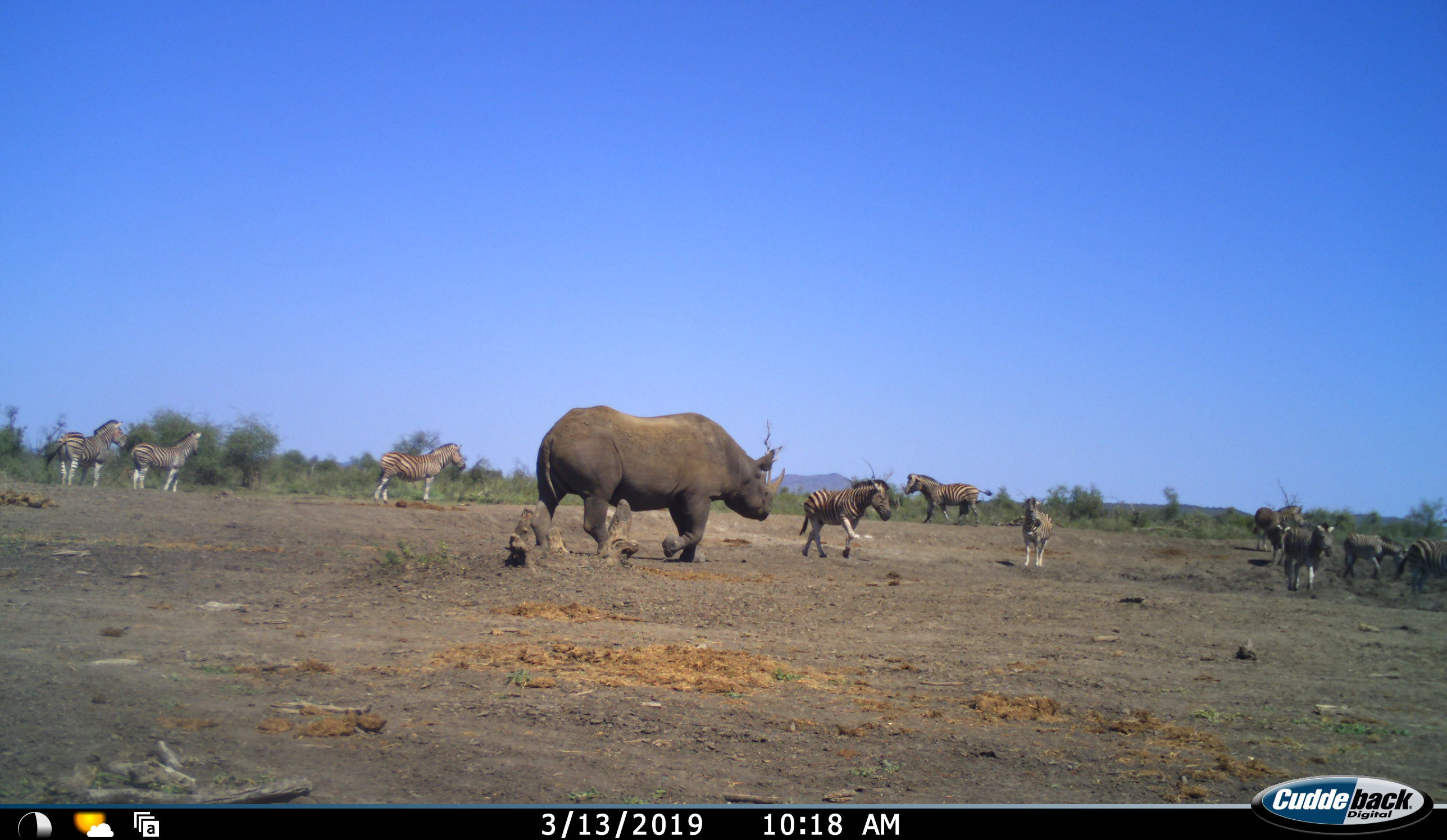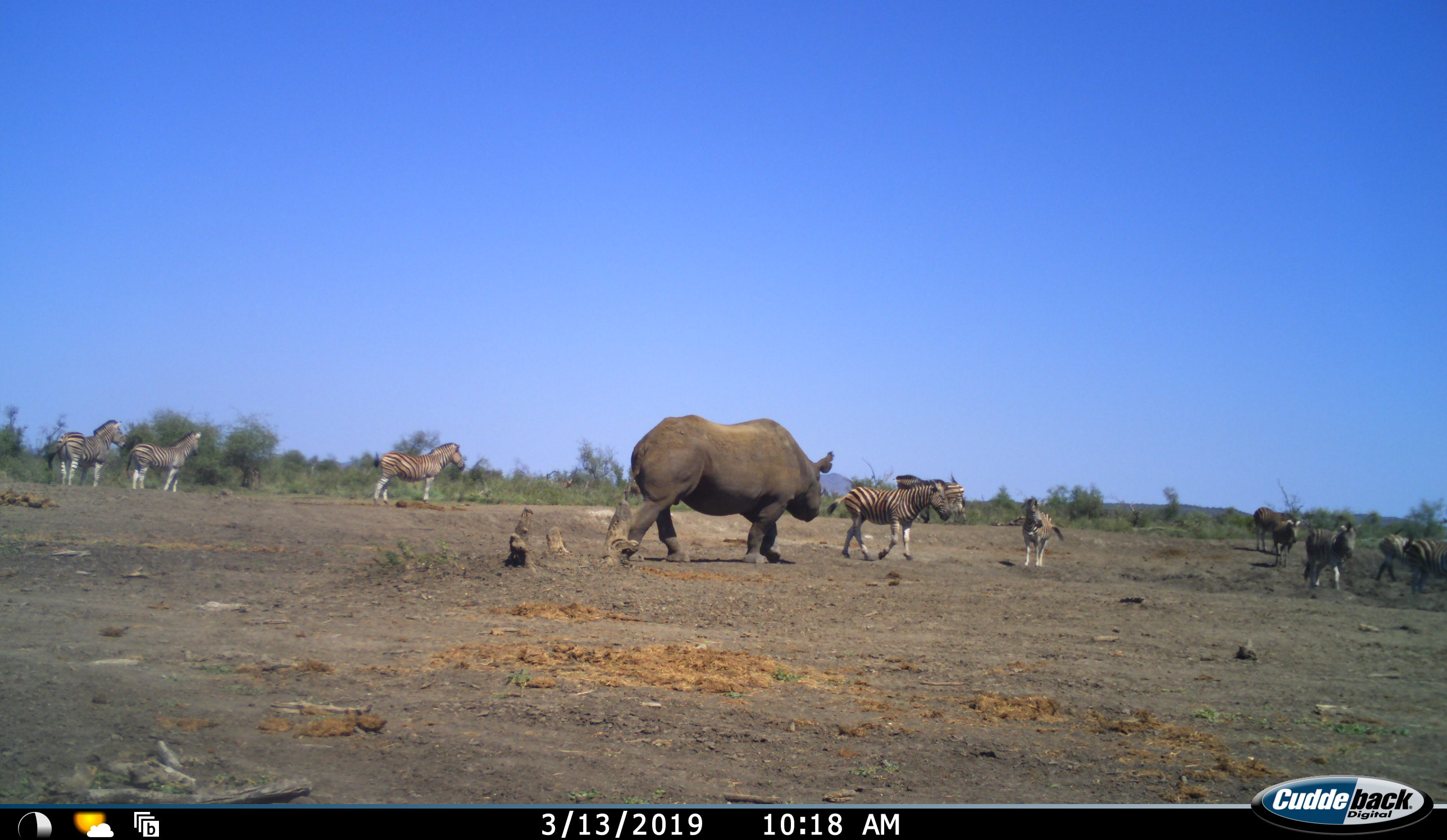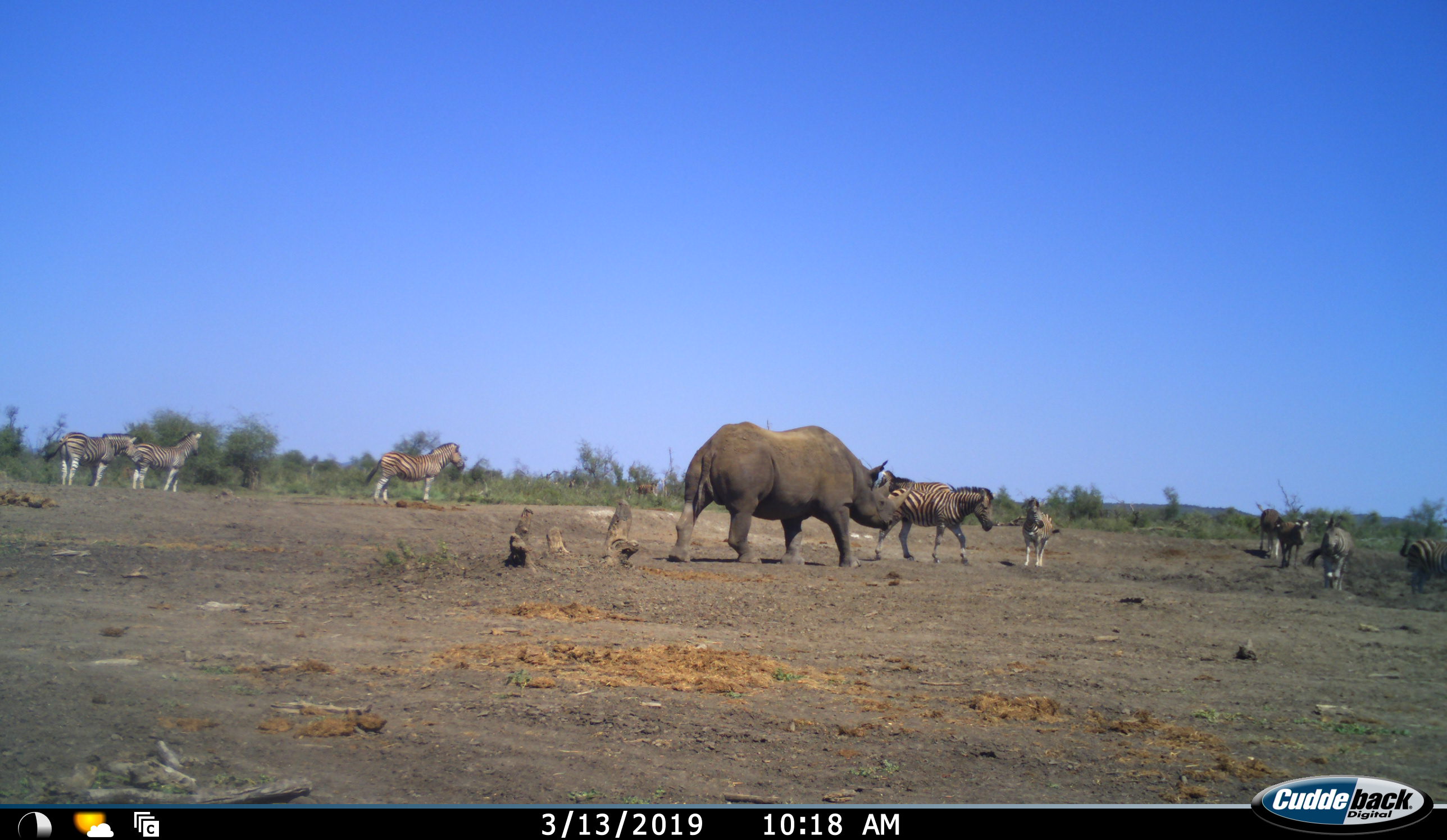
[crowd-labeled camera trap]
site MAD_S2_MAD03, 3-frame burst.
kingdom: Animalia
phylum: Chordata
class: Mammalia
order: Perissodactyla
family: Rhinocerotidae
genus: Diceros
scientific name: Diceros bicornis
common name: black rhinoceros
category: rhinocerosblack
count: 1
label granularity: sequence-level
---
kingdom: Animalia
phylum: Chordata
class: Mammalia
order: Perissodactyla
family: Equidae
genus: Equus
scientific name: Equus quagga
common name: plains zebra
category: zebraplains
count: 11-50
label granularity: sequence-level